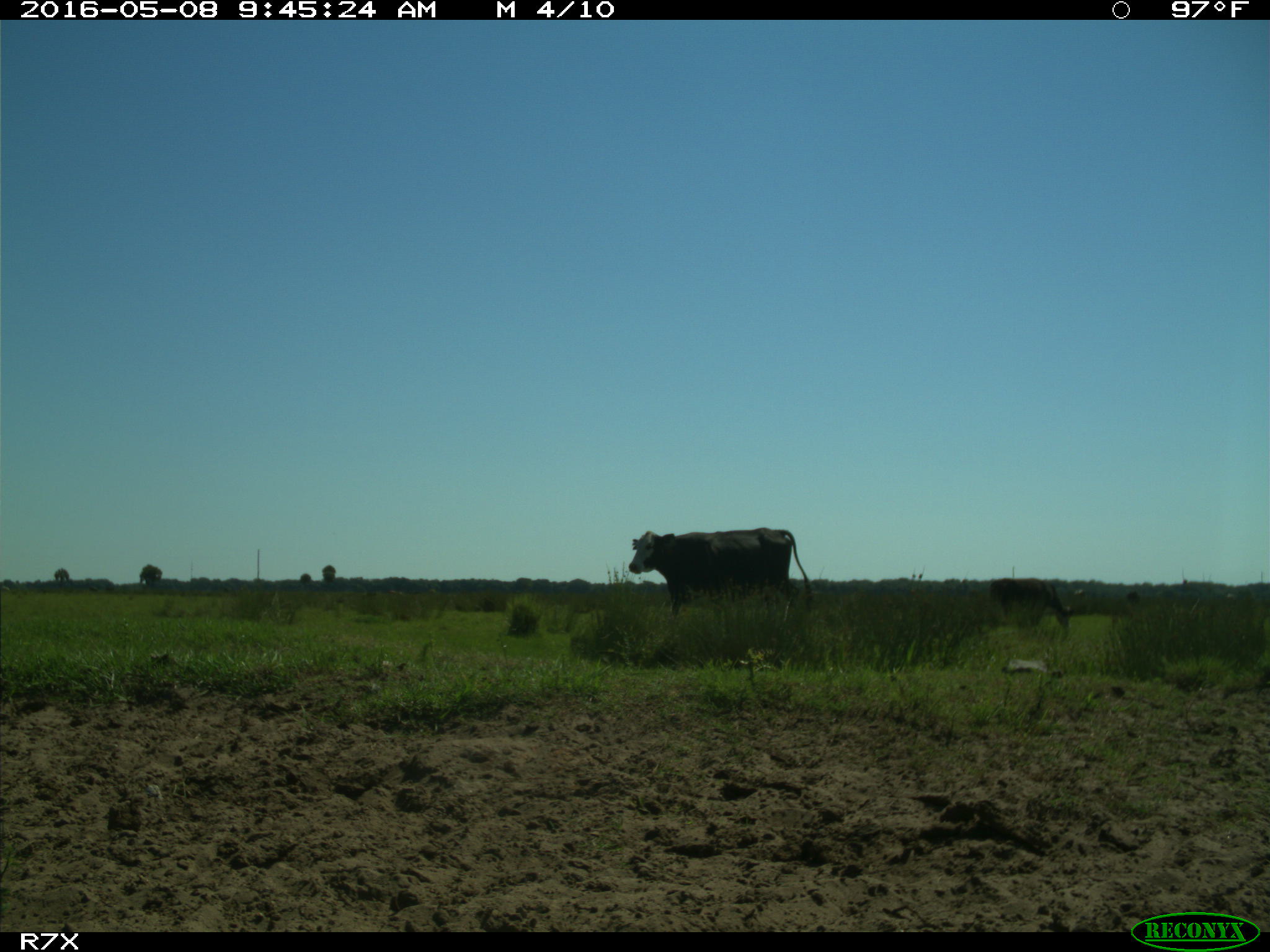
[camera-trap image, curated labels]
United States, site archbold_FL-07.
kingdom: Animalia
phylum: Chordata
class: Mammalia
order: Artiodactyla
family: Bovidae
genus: Bos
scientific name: Bos taurus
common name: domestic cow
Bos taurus (domestic cow).